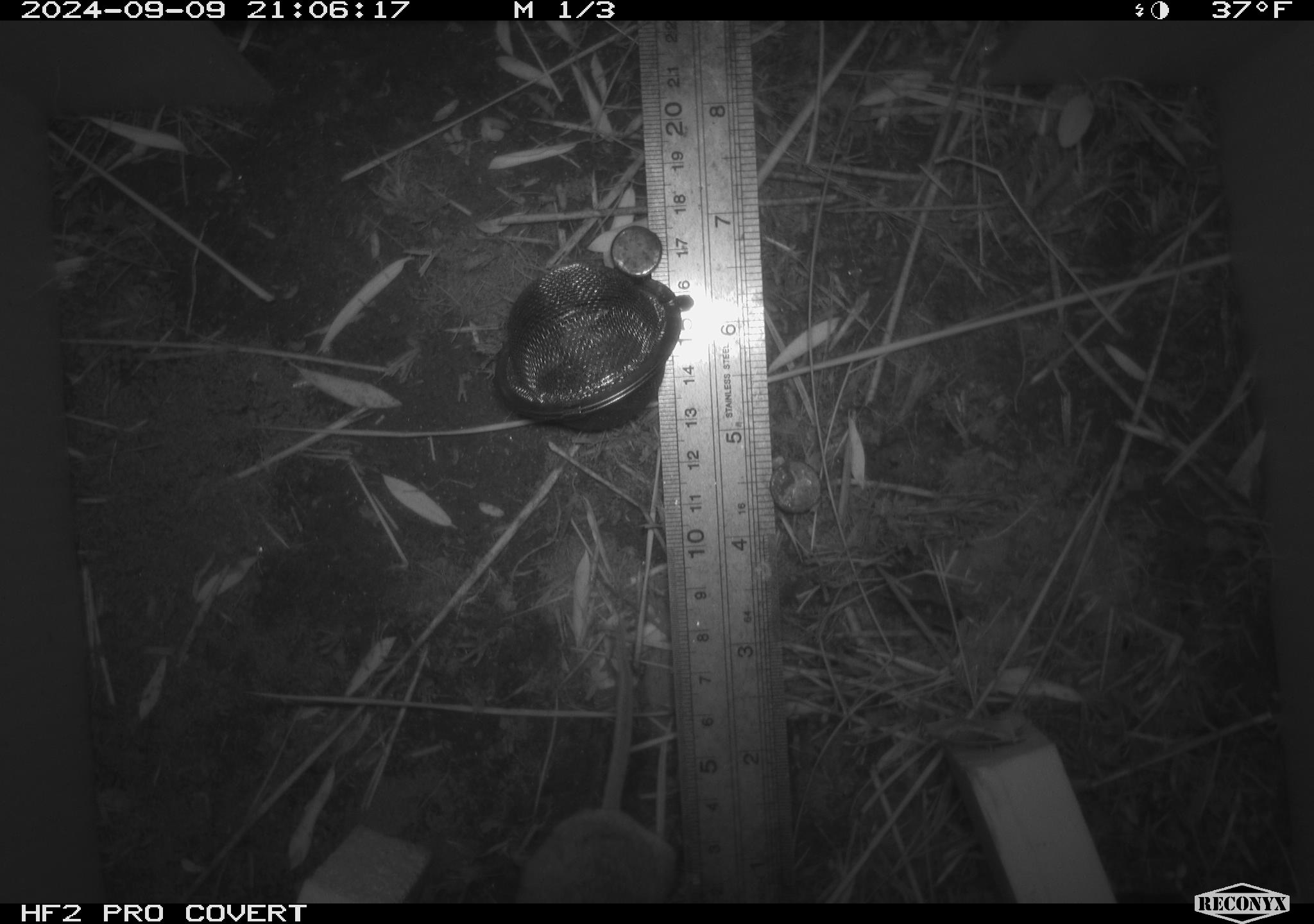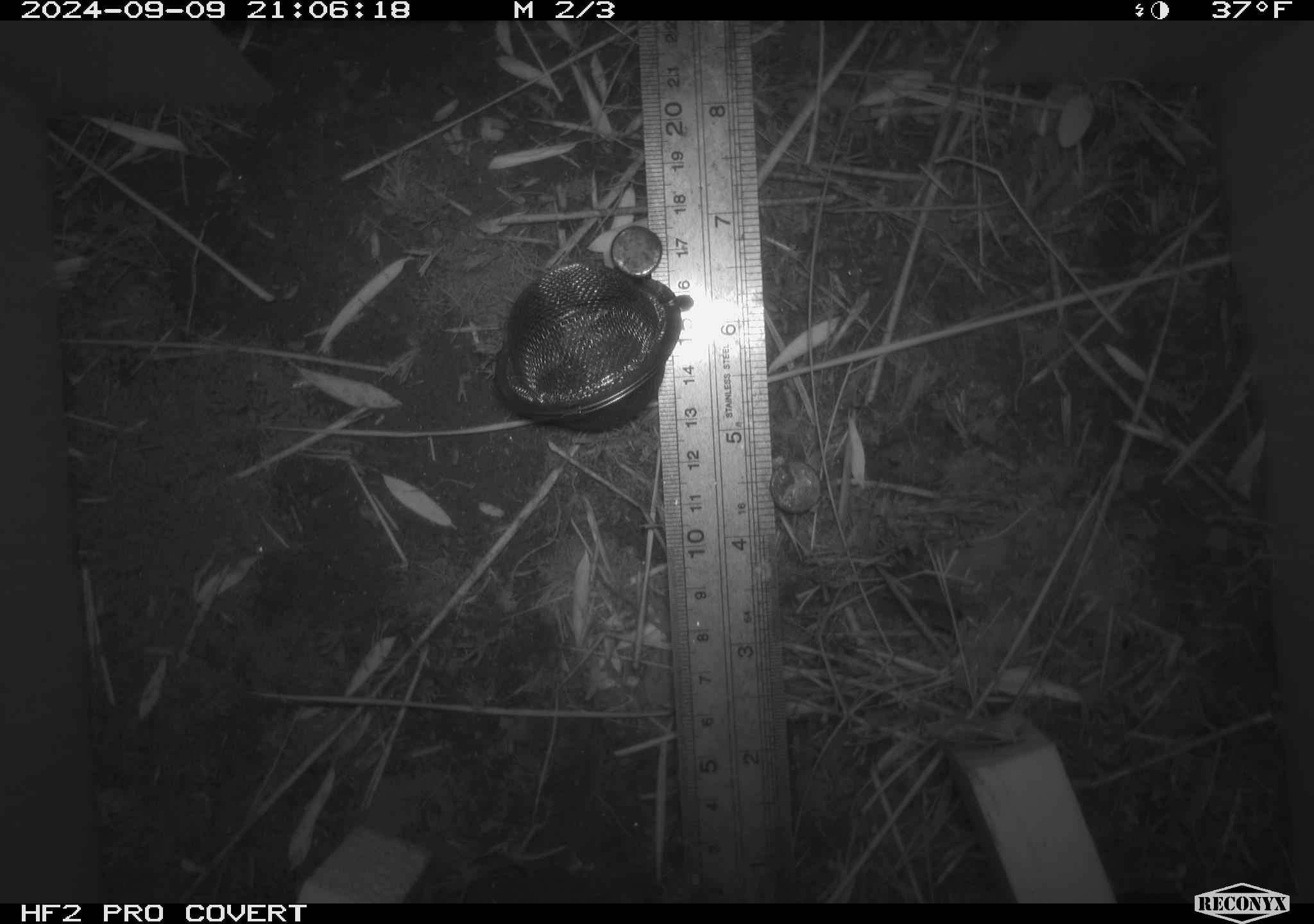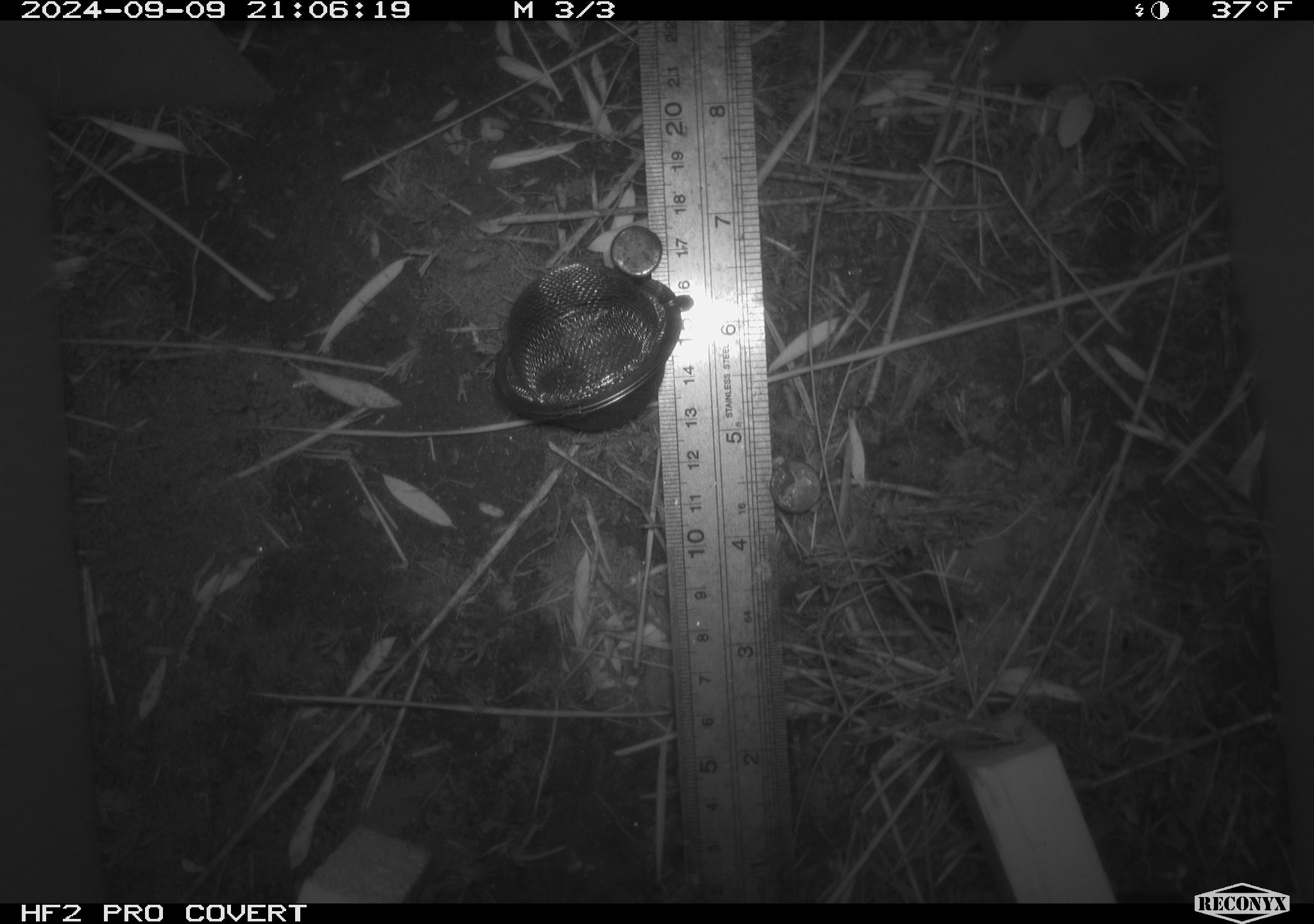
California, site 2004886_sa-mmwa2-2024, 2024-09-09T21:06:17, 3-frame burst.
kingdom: Animalia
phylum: Chordata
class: Mammalia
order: Rodentia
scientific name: Rodentia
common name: mouse species